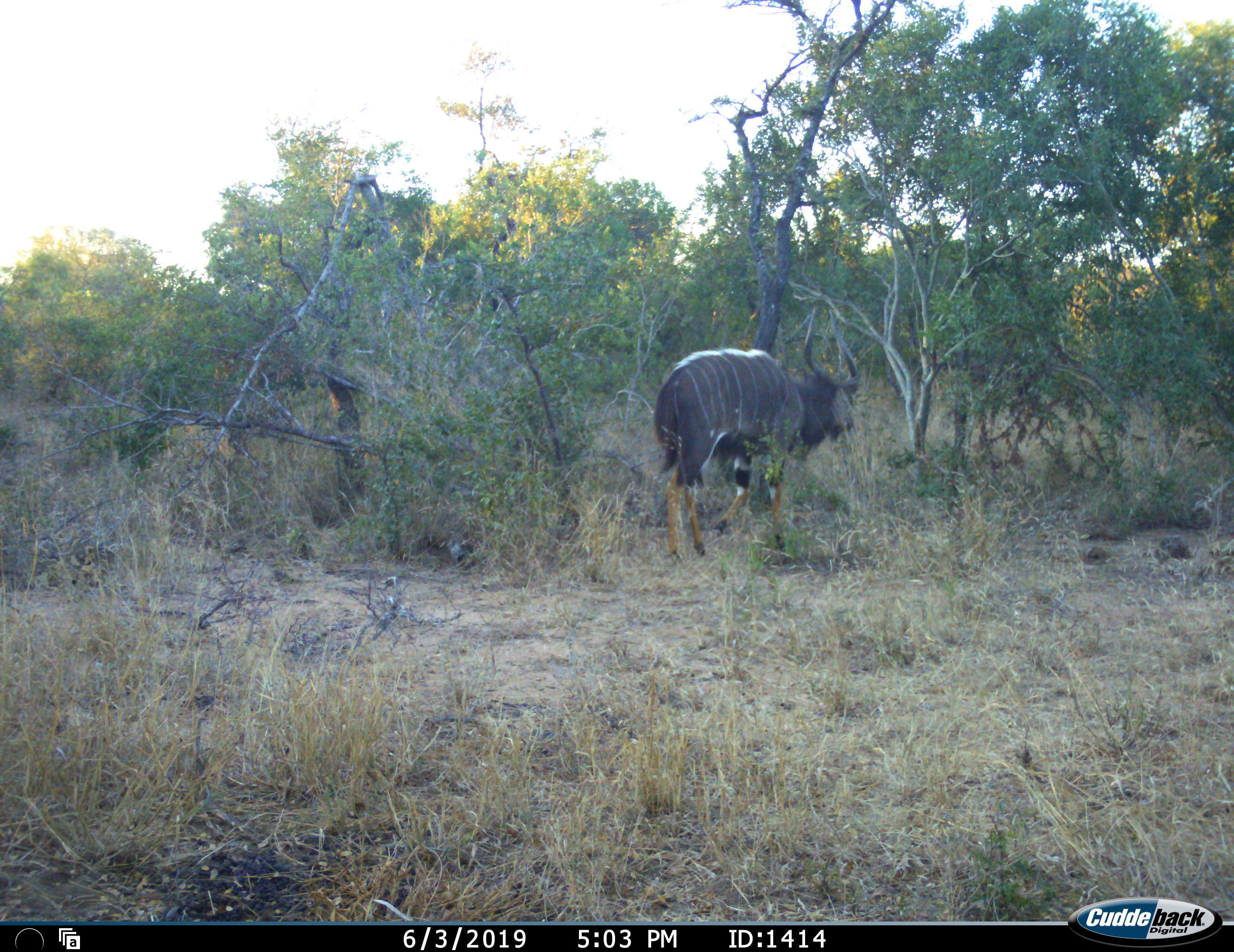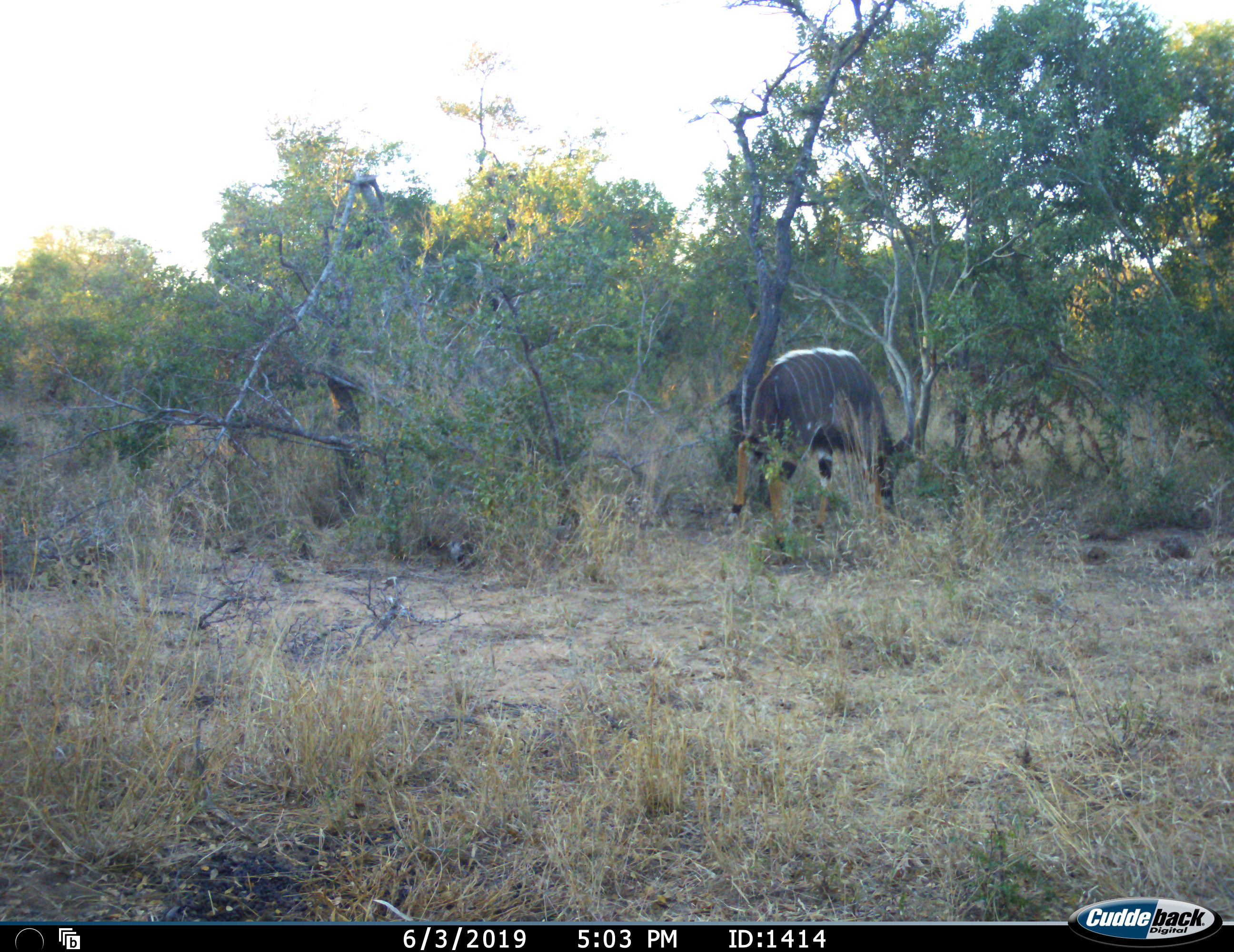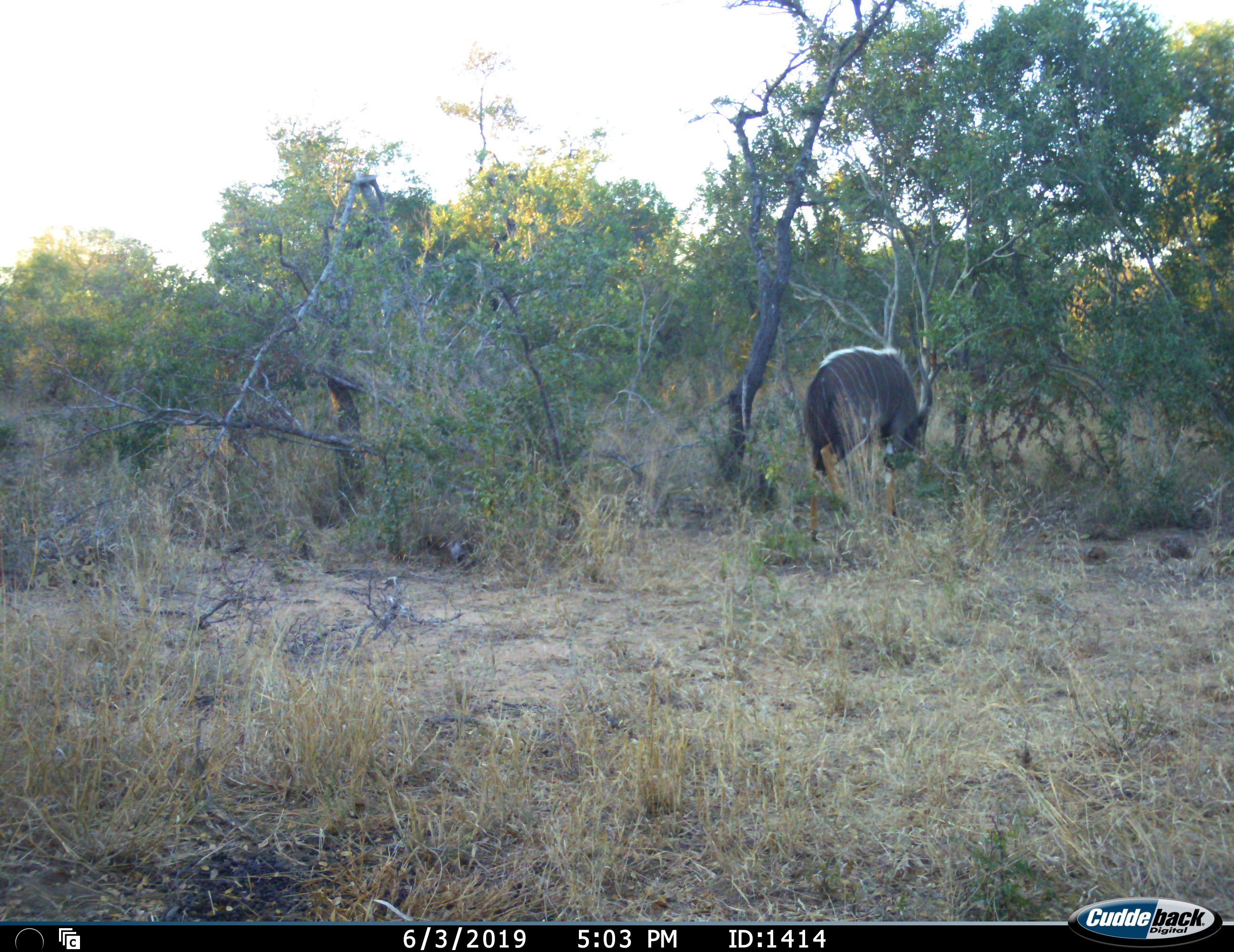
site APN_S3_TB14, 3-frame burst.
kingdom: Animalia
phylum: Chordata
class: Mammalia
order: Artiodactyla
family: Bovidae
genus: Tragelaphus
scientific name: Tragelaphus angasii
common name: nyala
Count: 1.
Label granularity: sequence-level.